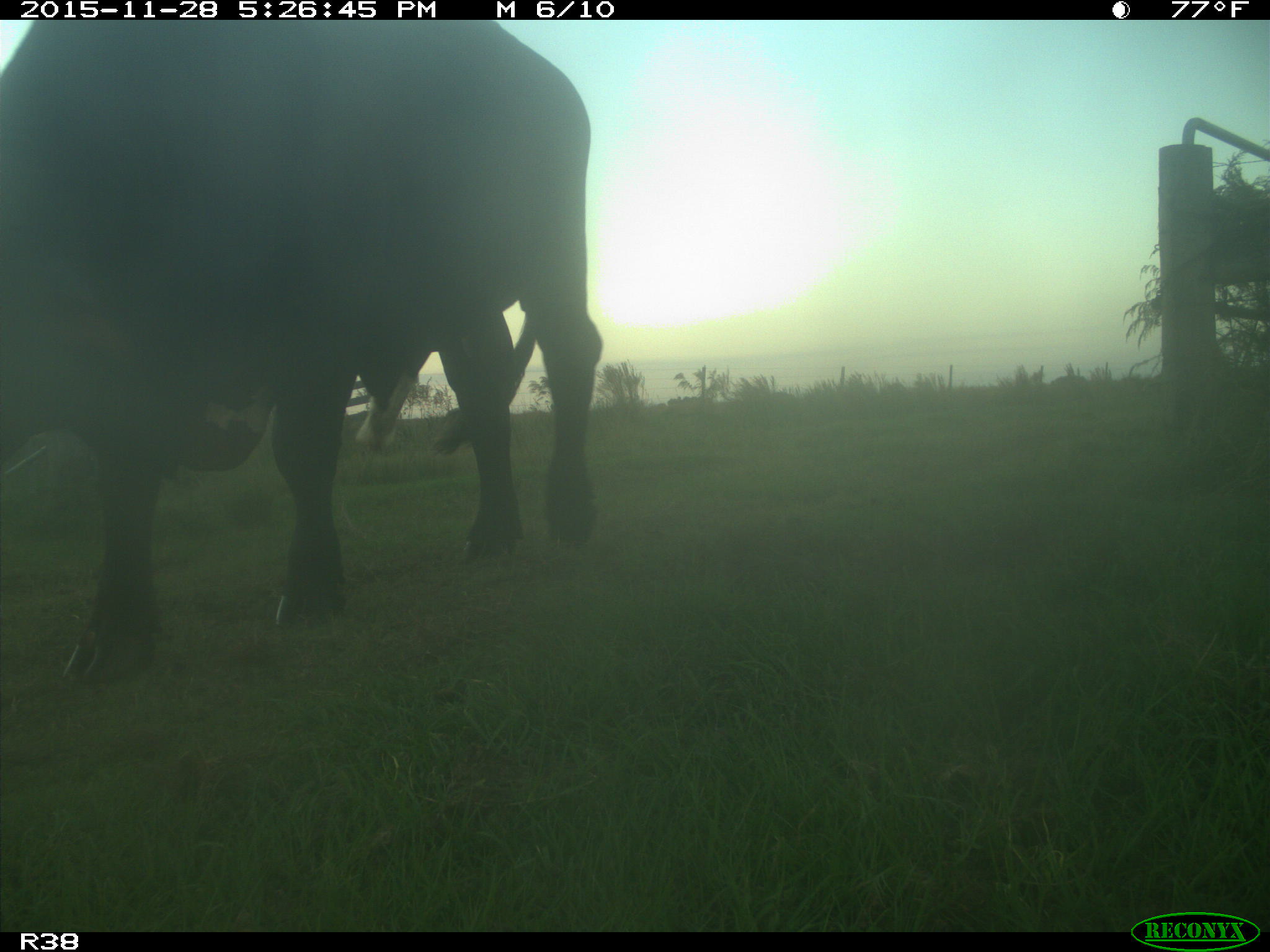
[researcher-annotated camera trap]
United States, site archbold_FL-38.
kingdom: Animalia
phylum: Chordata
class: Mammalia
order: Artiodactyla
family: Bovidae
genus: Bos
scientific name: Bos taurus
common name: domestic cow